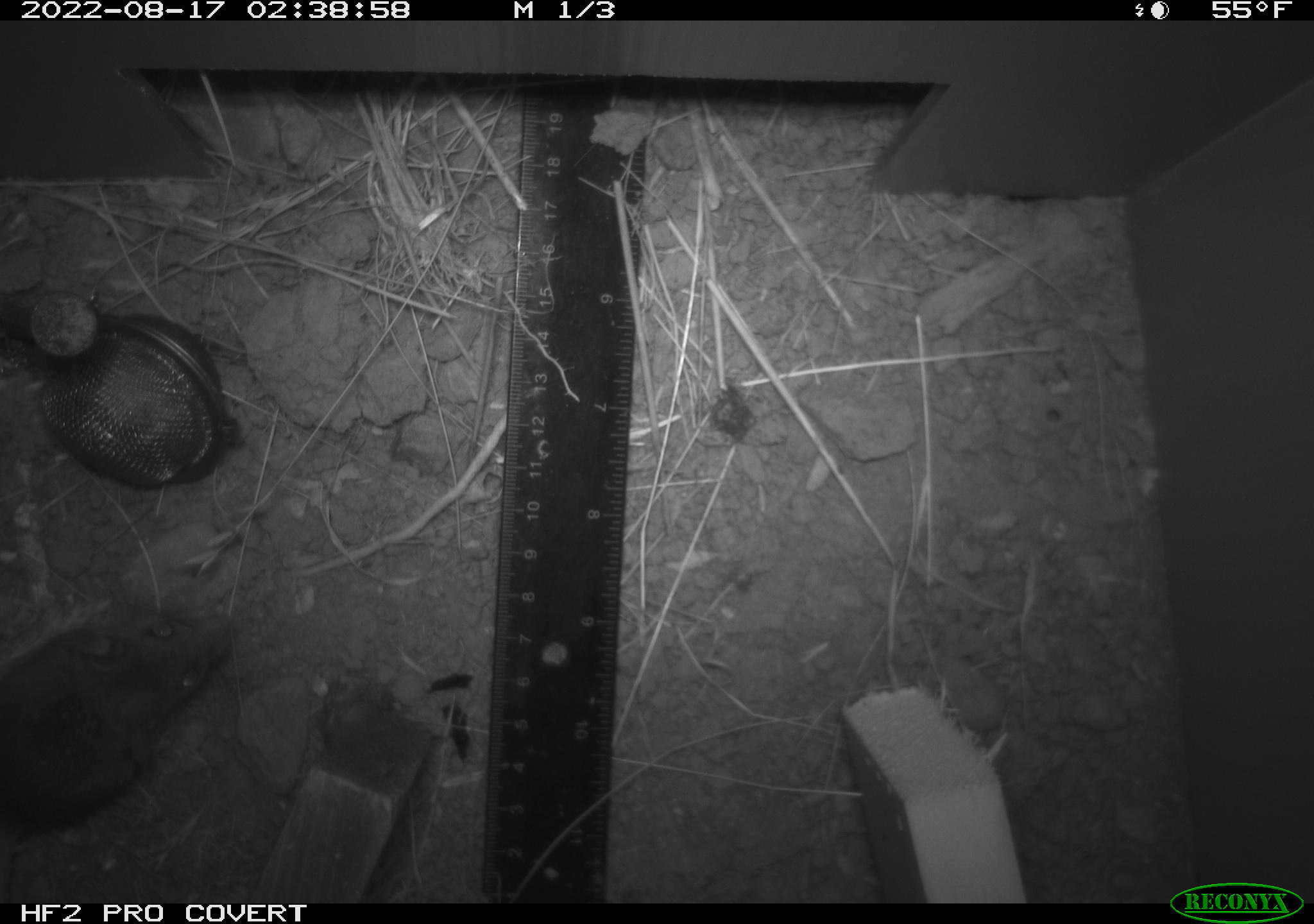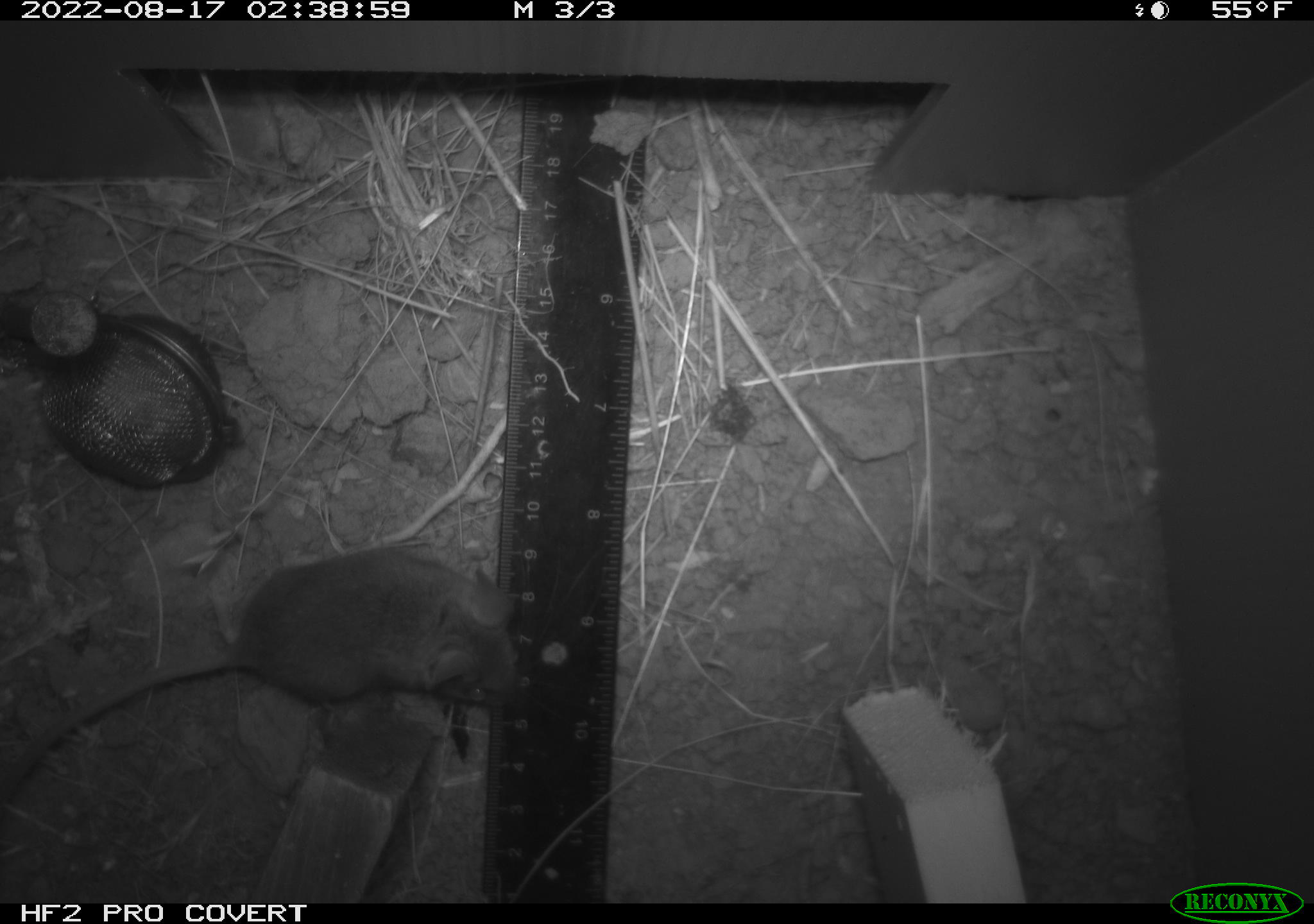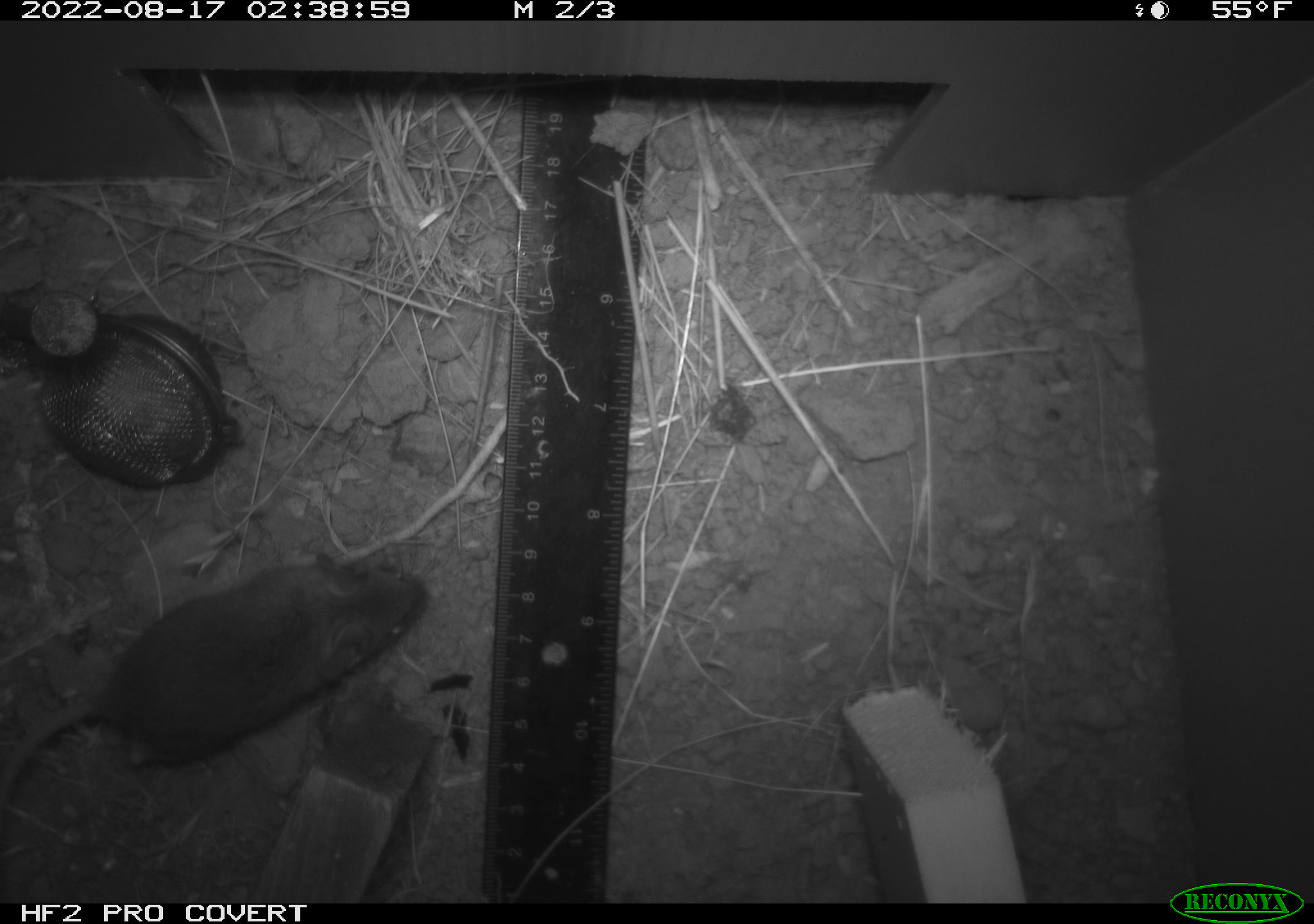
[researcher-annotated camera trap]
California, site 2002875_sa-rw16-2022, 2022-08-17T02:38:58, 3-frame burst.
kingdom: Animalia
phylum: Chordata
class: Mammalia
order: Rodentia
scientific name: Rodentia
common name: mouse species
Mouse species (Rodentia).